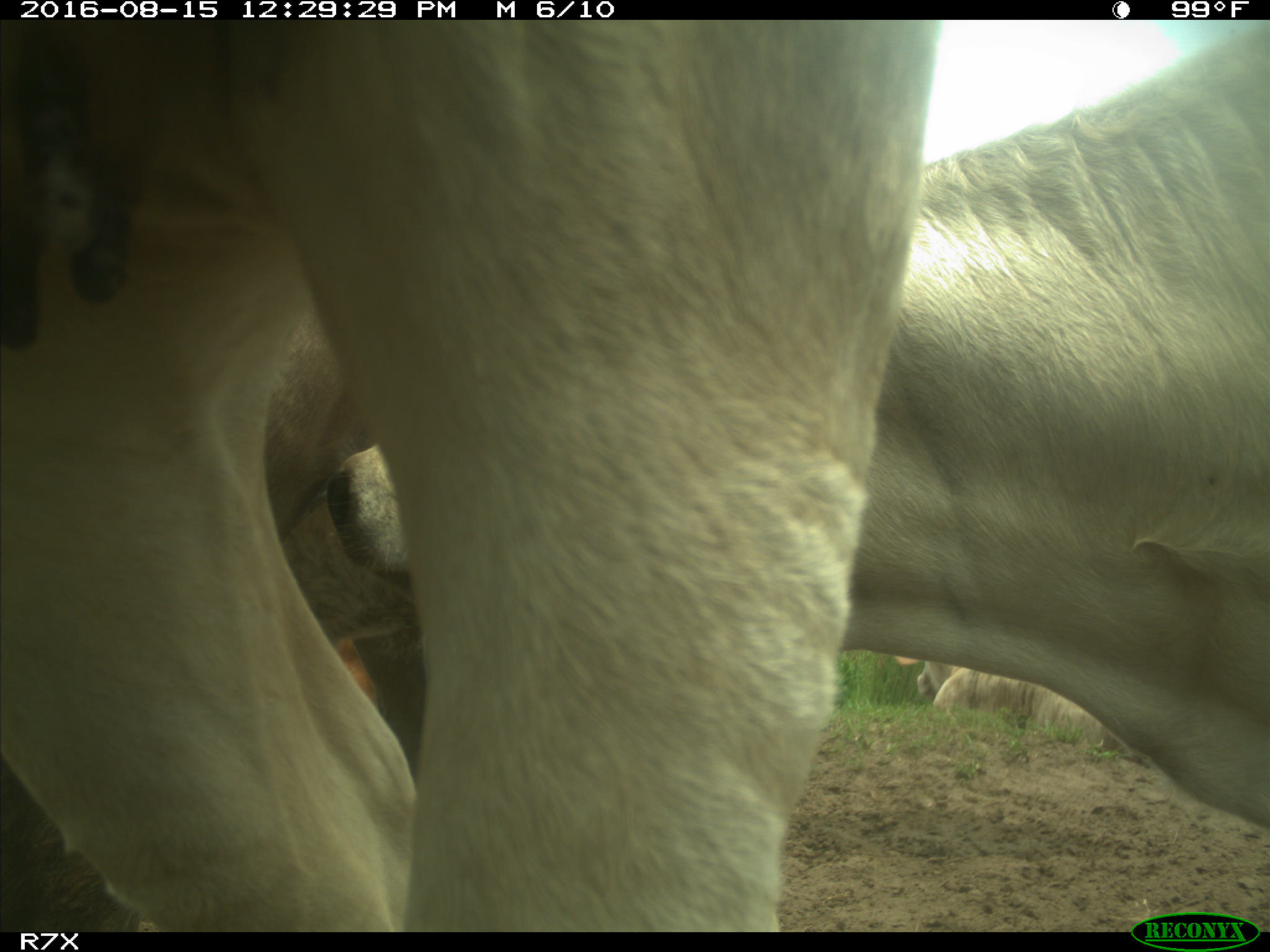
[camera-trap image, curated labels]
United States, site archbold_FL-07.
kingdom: Animalia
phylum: Chordata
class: Mammalia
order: Artiodactyla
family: Bovidae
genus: Bos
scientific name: Bos taurus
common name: domestic cow